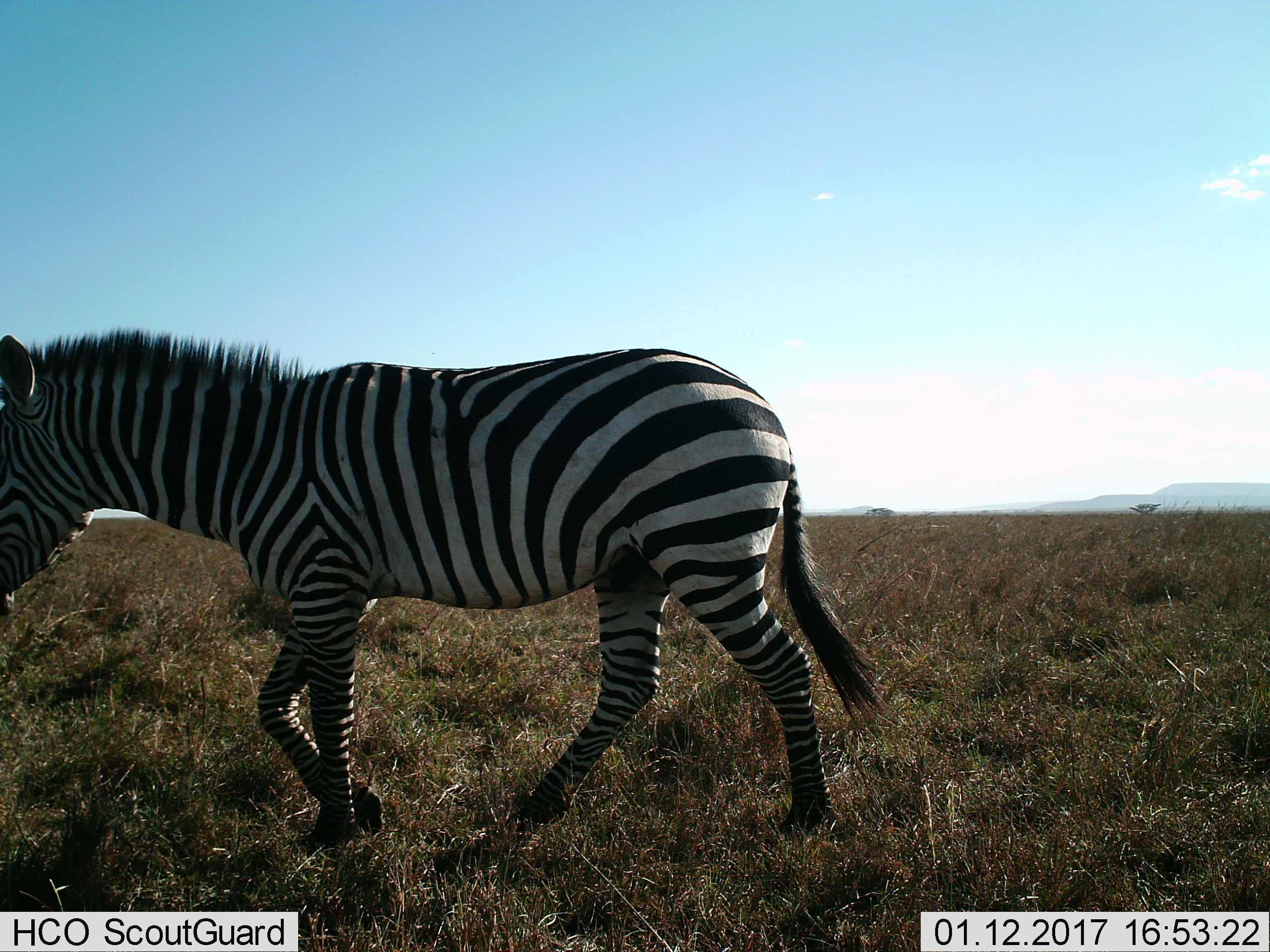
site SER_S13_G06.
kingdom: Animalia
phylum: Chordata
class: Mammalia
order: Perissodactyla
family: Equidae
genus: Equus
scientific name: Equus quagga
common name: plains zebra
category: zebraplains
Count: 1.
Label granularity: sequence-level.